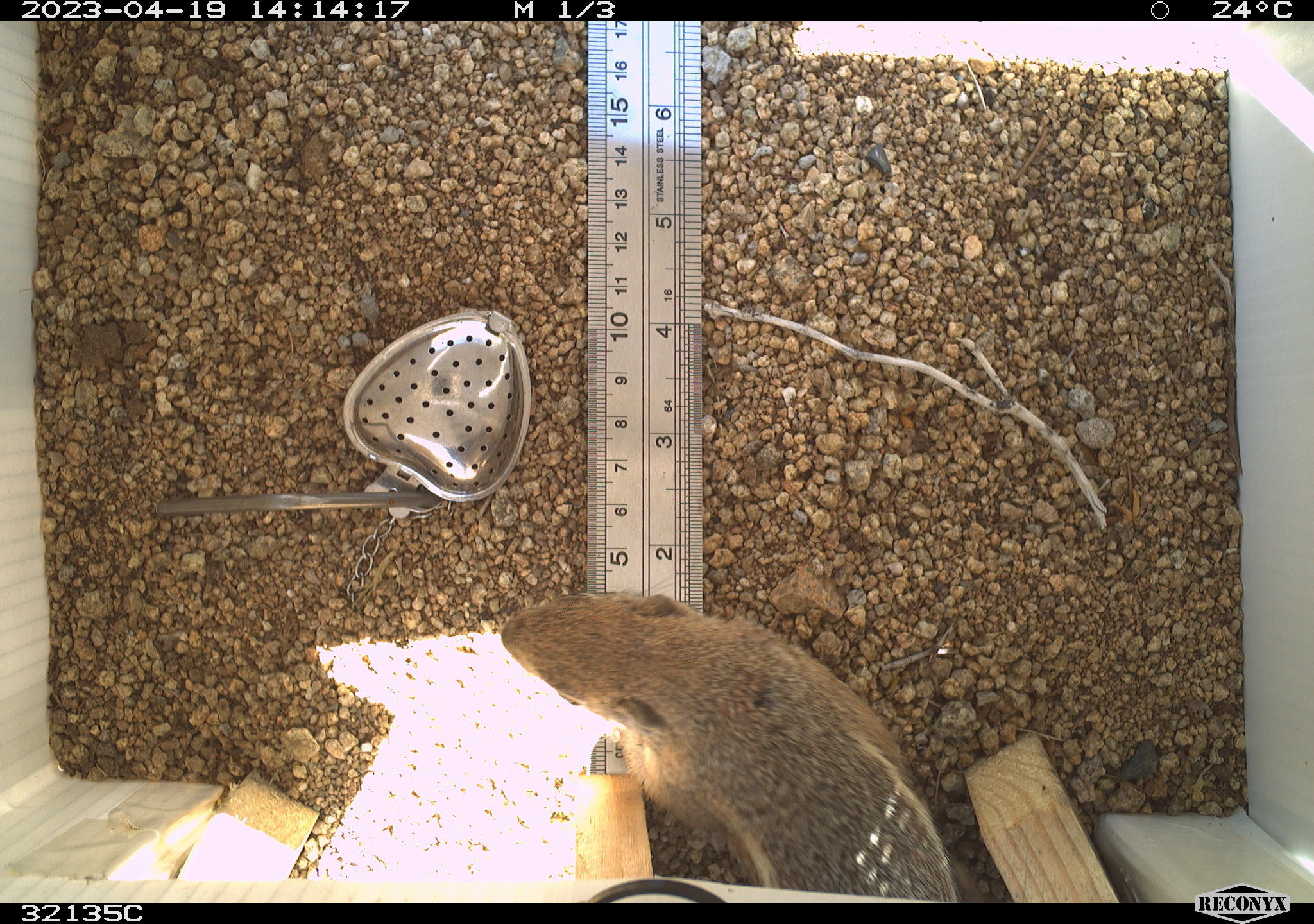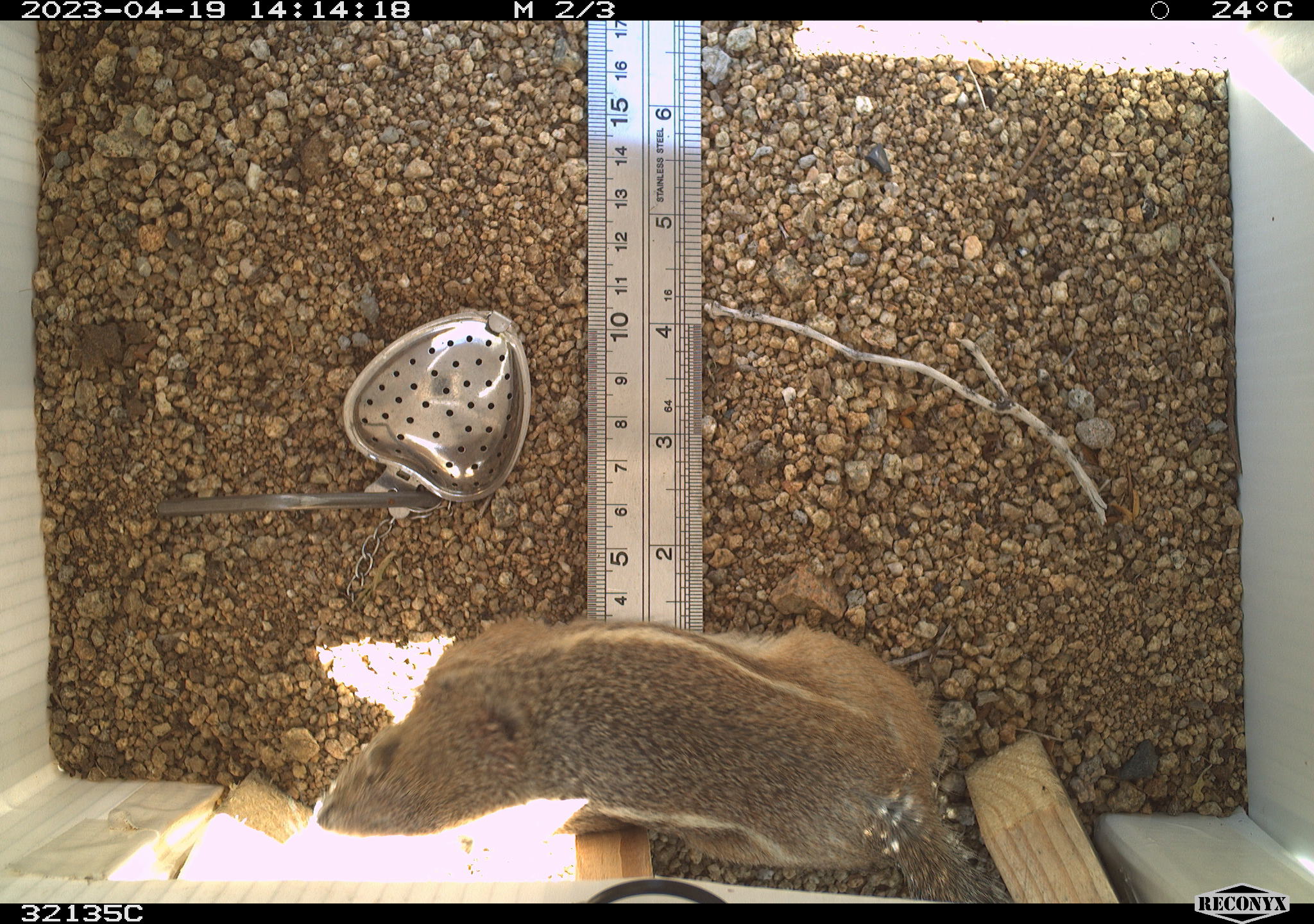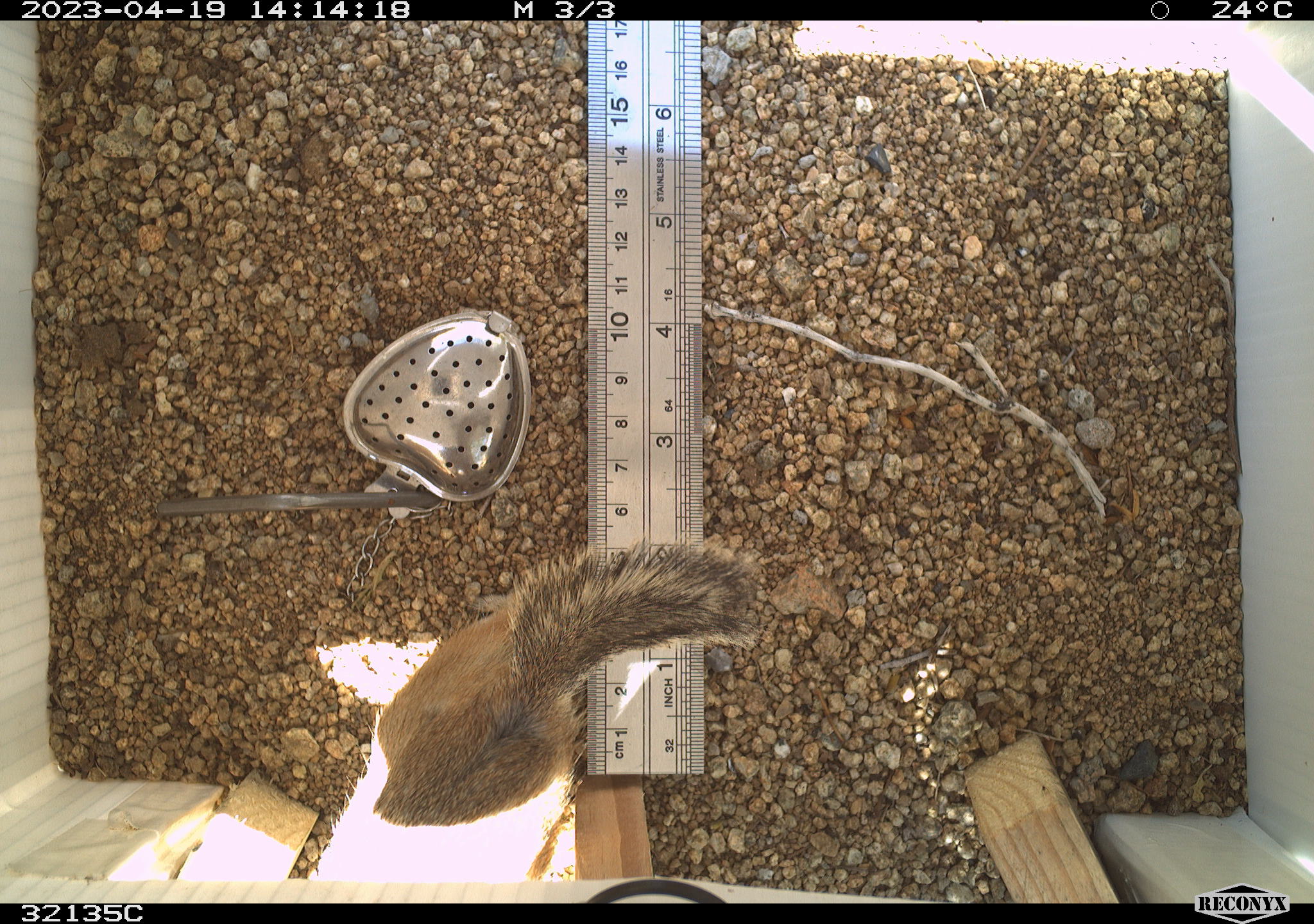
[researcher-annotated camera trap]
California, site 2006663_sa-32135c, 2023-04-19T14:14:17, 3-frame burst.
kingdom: Animalia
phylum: Chordata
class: Mammalia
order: Rodentia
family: Sciuridae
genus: Ammospermophilus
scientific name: Ammospermophilus leucurus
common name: white-tailed antelope squirrel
White-tailed antelope squirrel (Ammospermophilus leucurus).